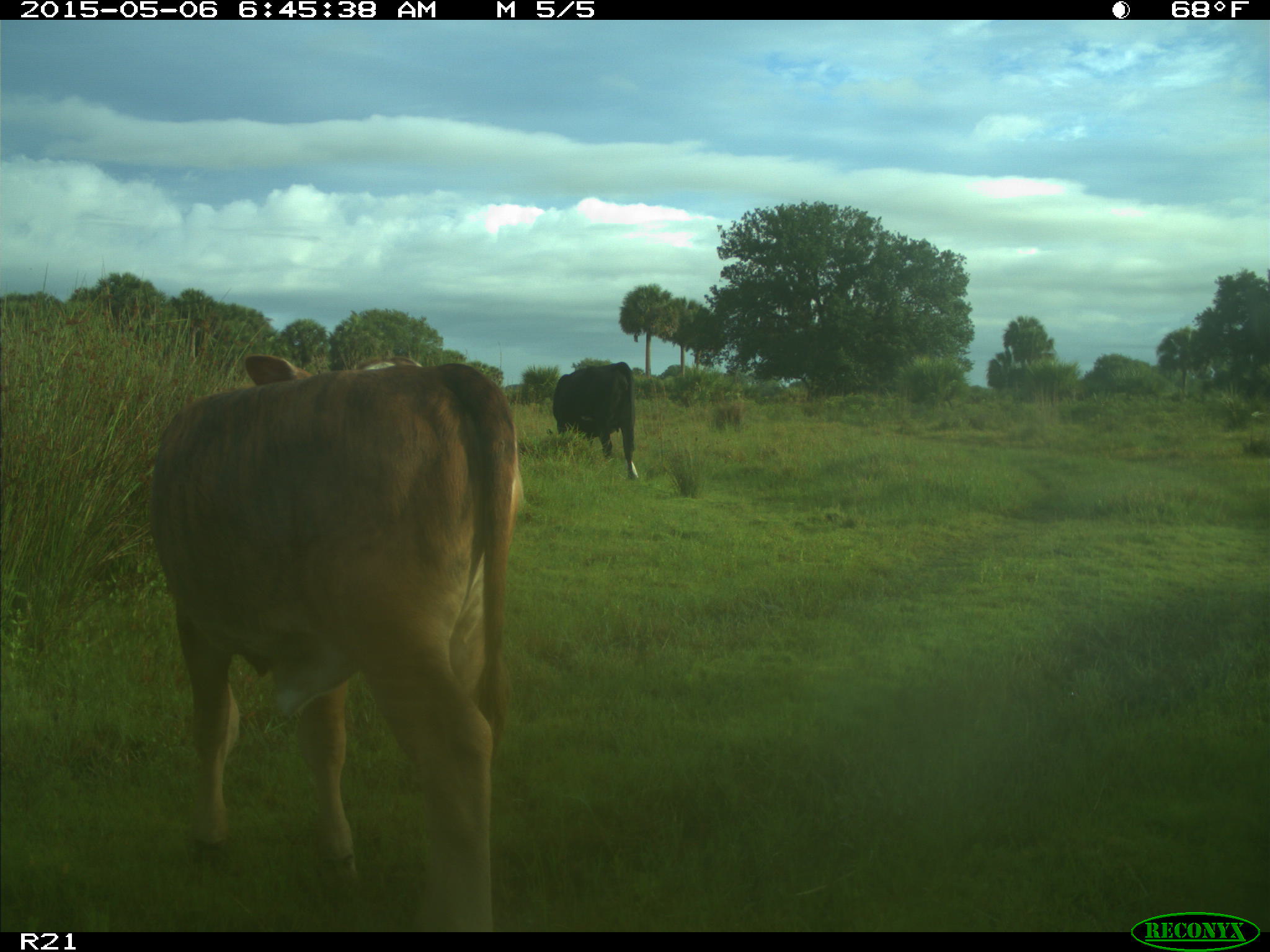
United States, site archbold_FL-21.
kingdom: Animalia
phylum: Chordata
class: Mammalia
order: Artiodactyla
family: Bovidae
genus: Bos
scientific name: Bos taurus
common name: domestic cow